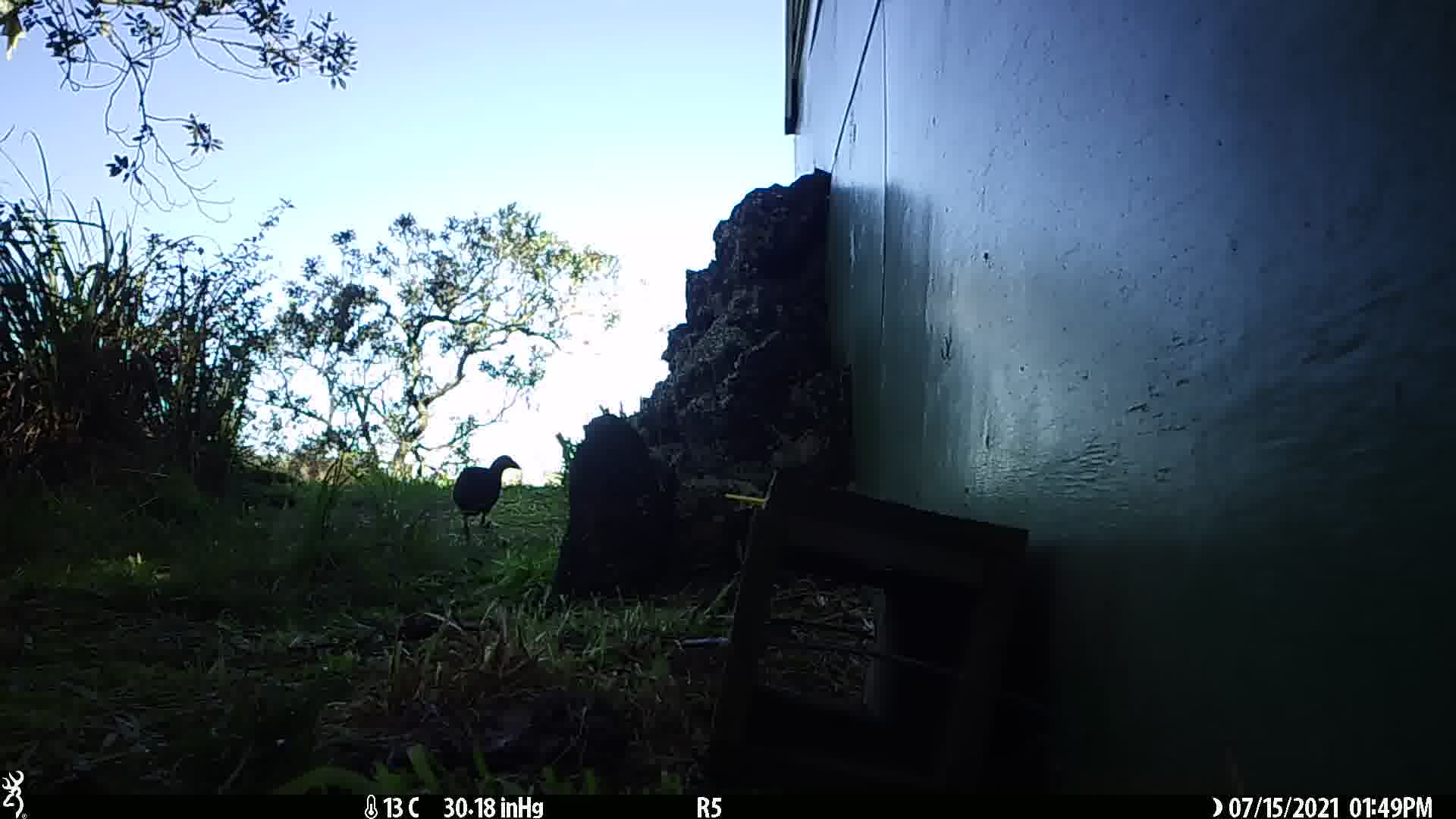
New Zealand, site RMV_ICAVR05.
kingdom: Animalia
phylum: Chordata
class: Aves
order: Gruiformes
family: Rallidae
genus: Porphyrio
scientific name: Porphyrio melanotus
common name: australasian swamphen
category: pukeko